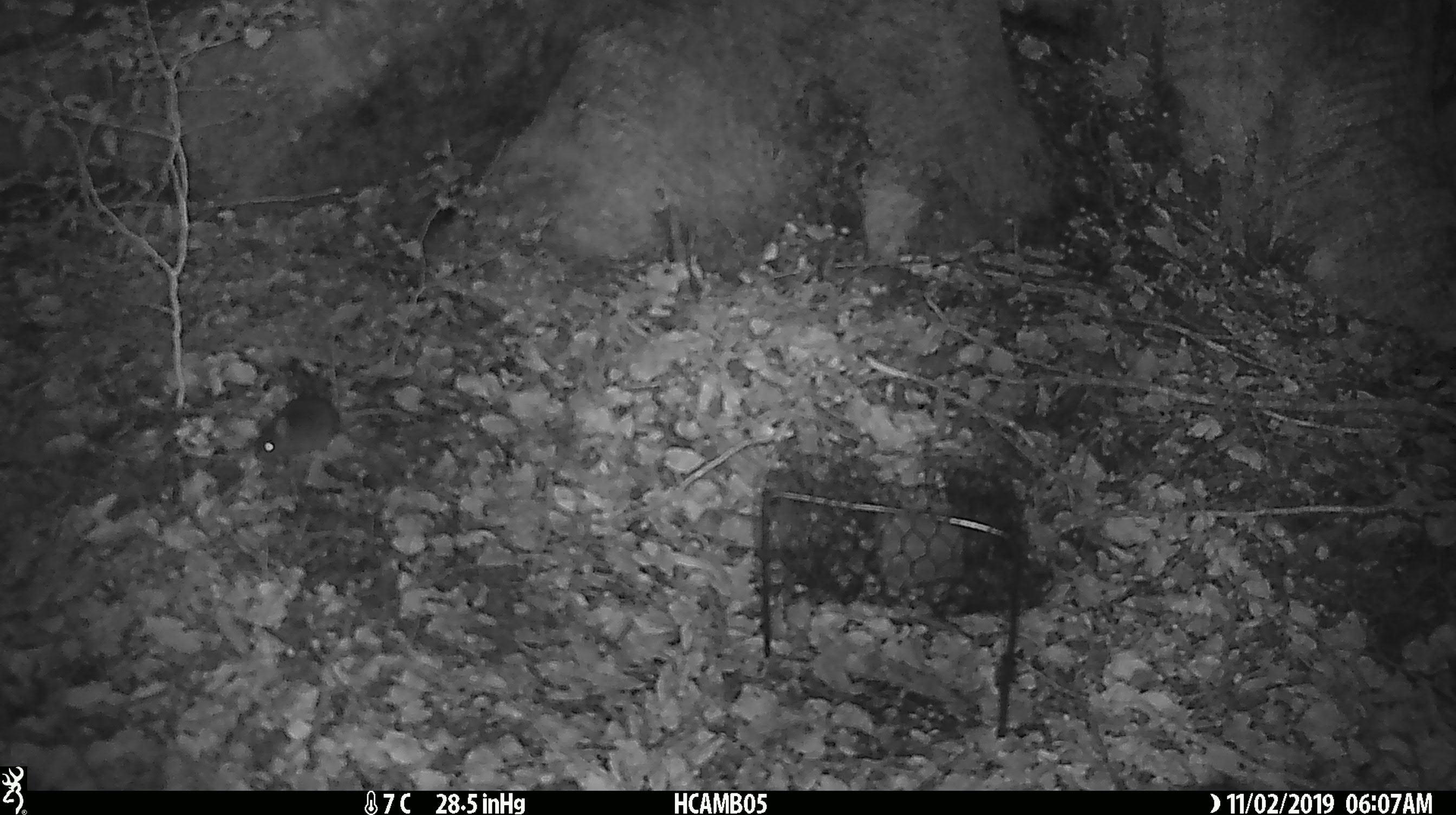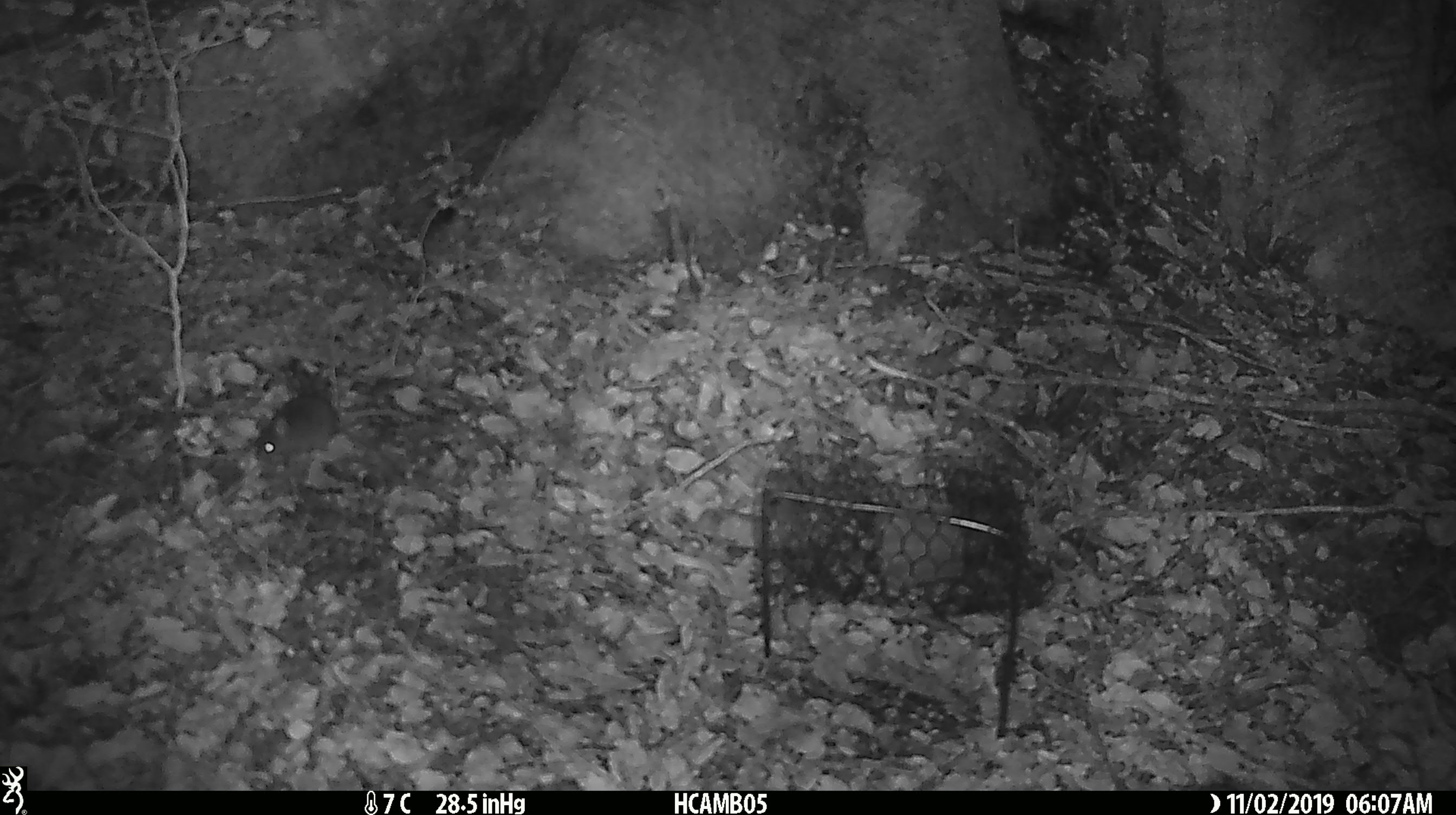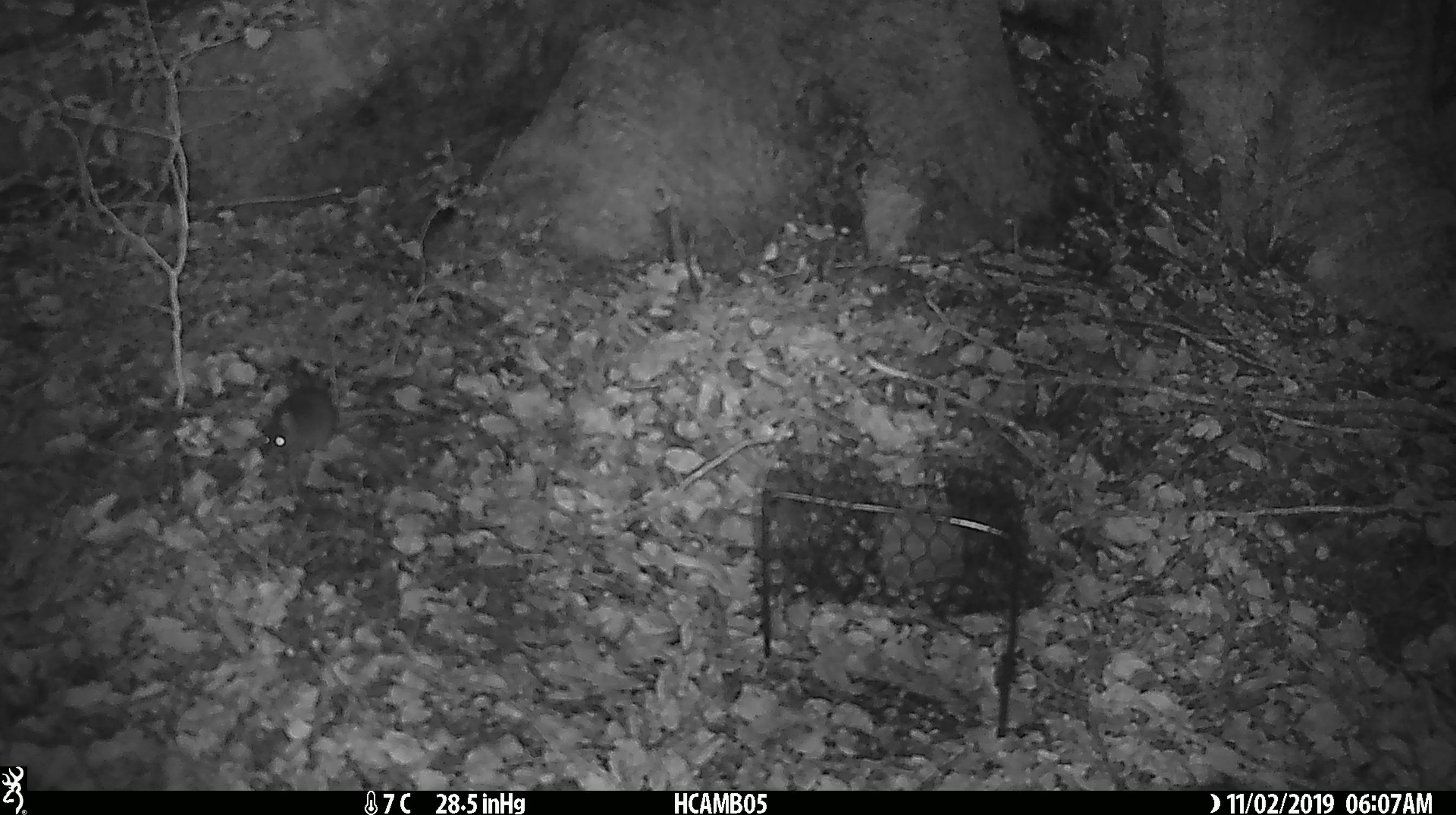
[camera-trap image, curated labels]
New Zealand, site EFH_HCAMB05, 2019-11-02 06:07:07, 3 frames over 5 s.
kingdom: Animalia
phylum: Chordata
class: Mammalia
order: Rodentia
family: Muridae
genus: Mus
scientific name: Mus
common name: mouse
Mouse (Mus).